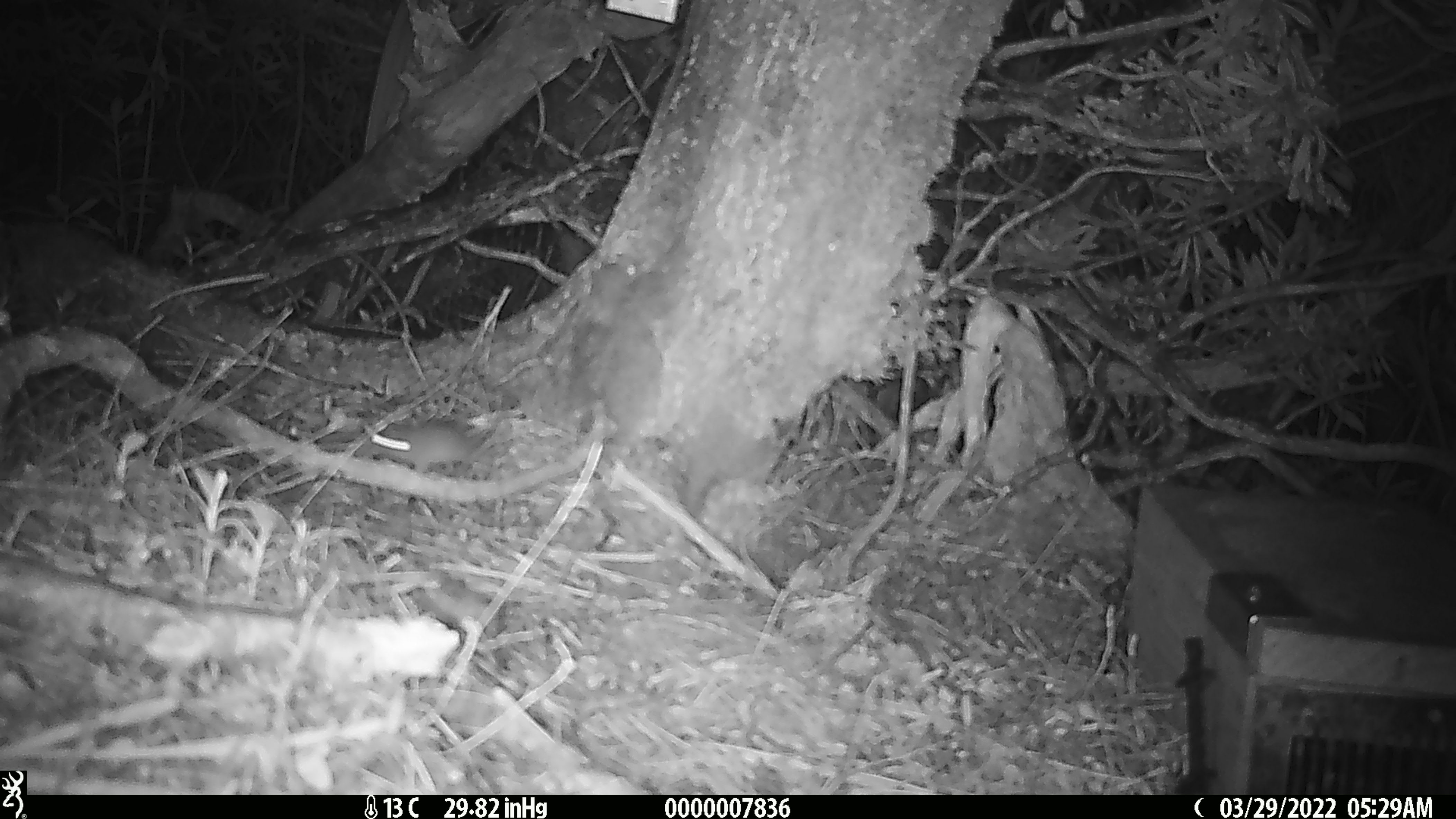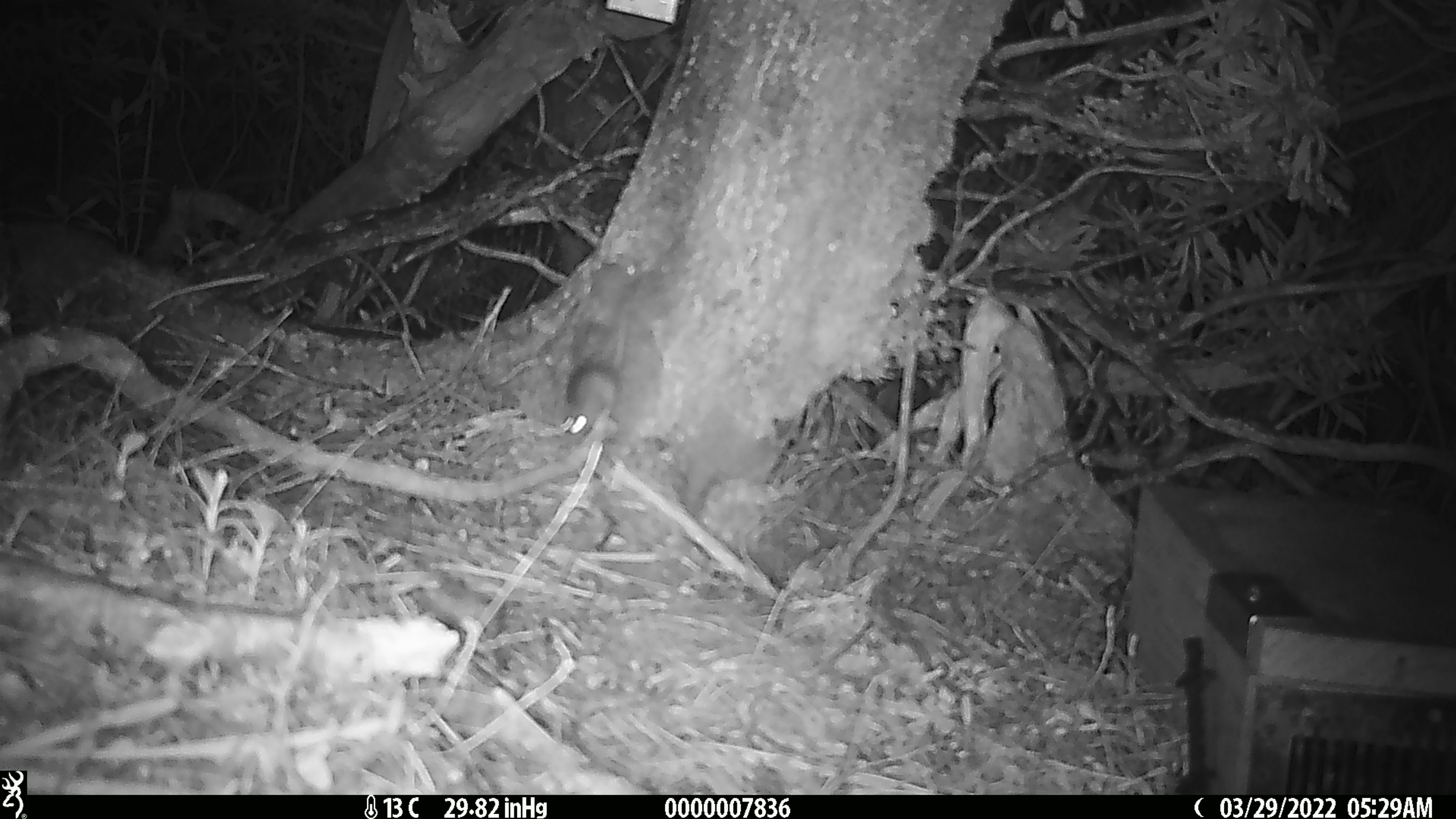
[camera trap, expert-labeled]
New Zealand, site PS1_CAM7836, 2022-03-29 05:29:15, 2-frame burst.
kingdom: Animalia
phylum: Chordata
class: Mammalia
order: Rodentia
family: Muridae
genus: Mus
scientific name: Mus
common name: mouse